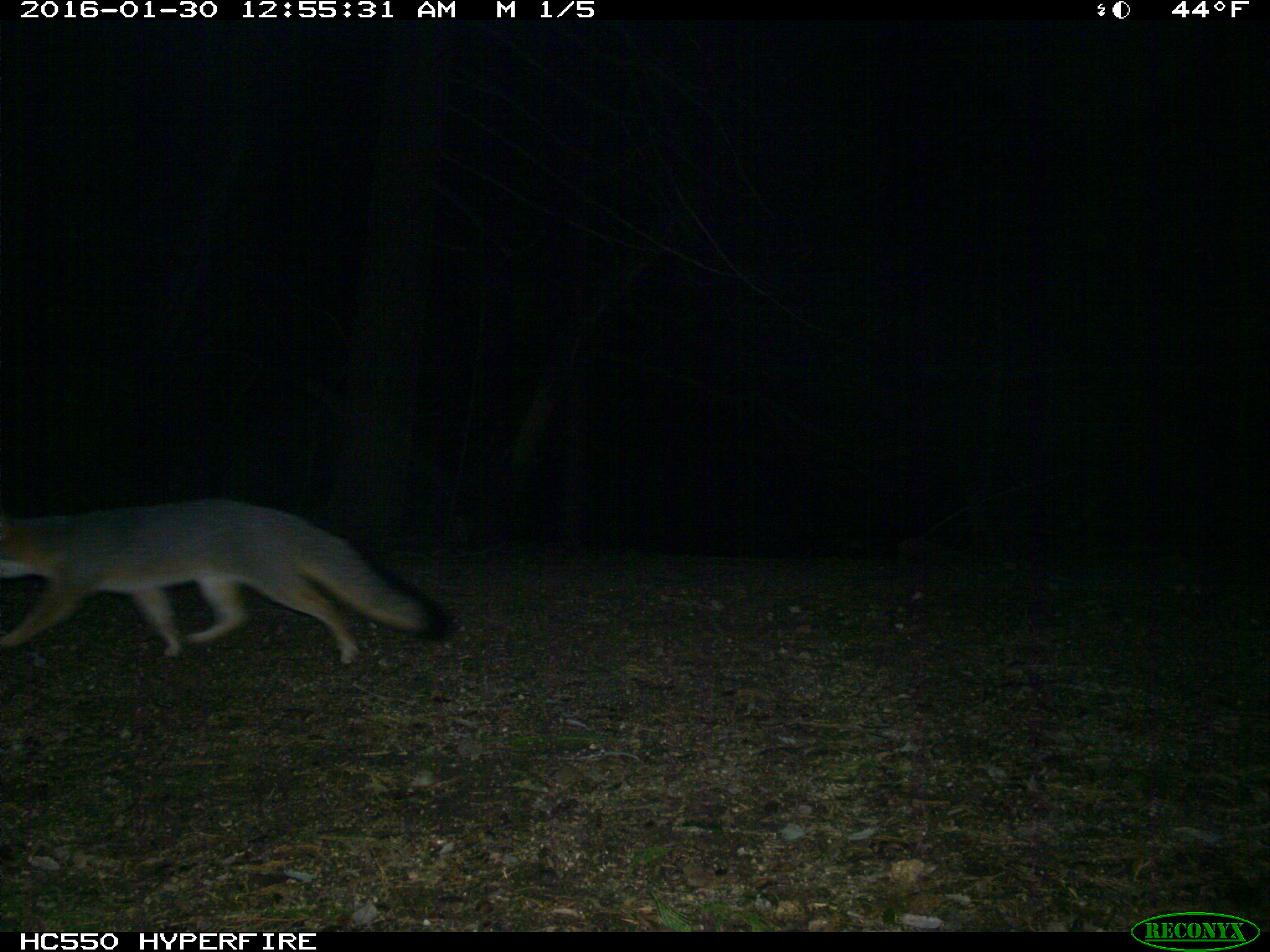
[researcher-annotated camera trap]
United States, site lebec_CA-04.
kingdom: Animalia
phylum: Chordata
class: Mammalia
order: Carnivora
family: Canidae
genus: Urocyon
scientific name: Urocyon cinereoargenteus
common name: gray fox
Urocyon cinereoargenteus (gray fox).